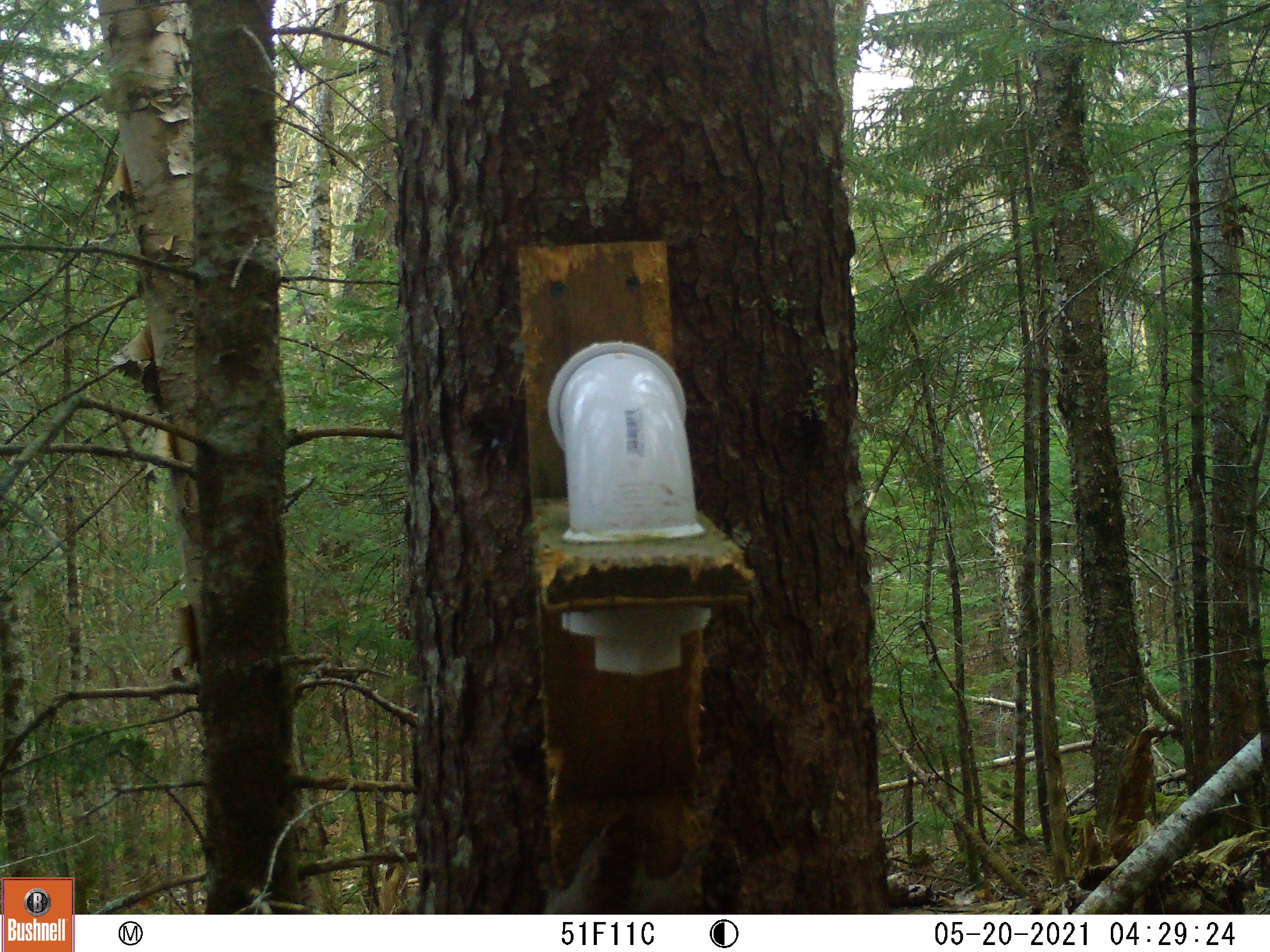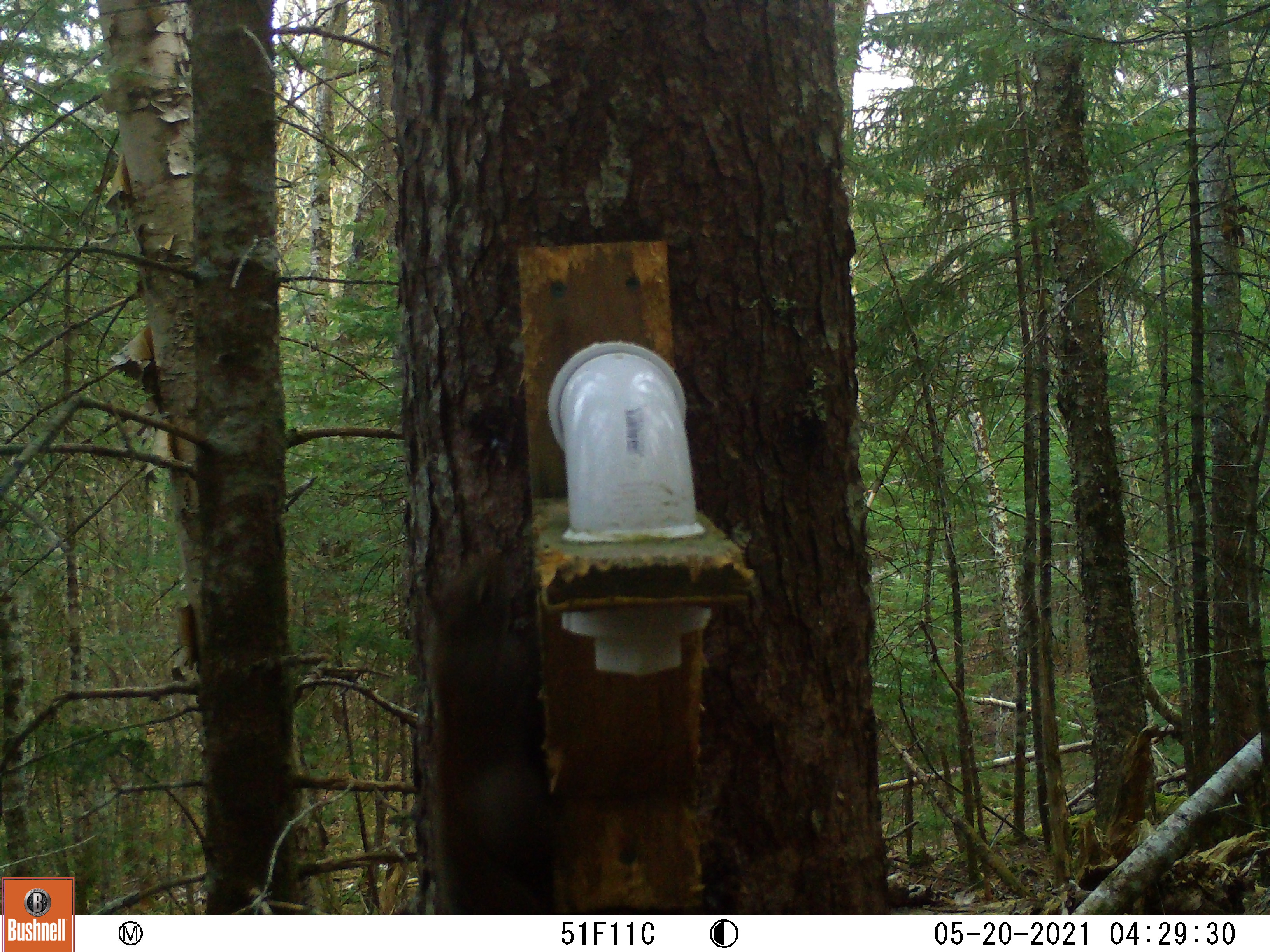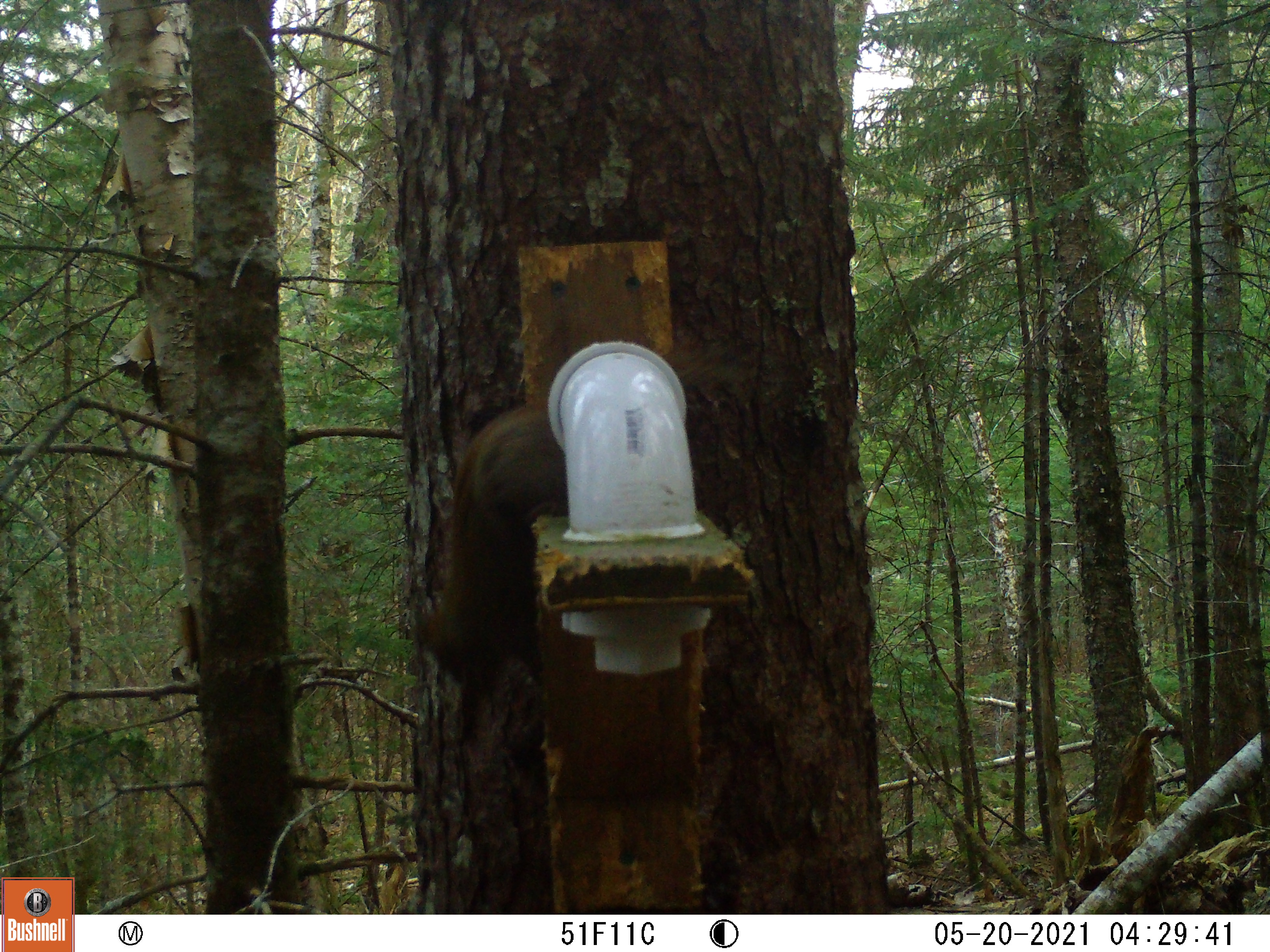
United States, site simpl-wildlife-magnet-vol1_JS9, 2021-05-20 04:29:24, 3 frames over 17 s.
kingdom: Animalia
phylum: Chordata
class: Mammalia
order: Rodentia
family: Sciuridae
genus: Tamiasciurus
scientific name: Tamiasciurus hudsonicus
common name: red squirrel